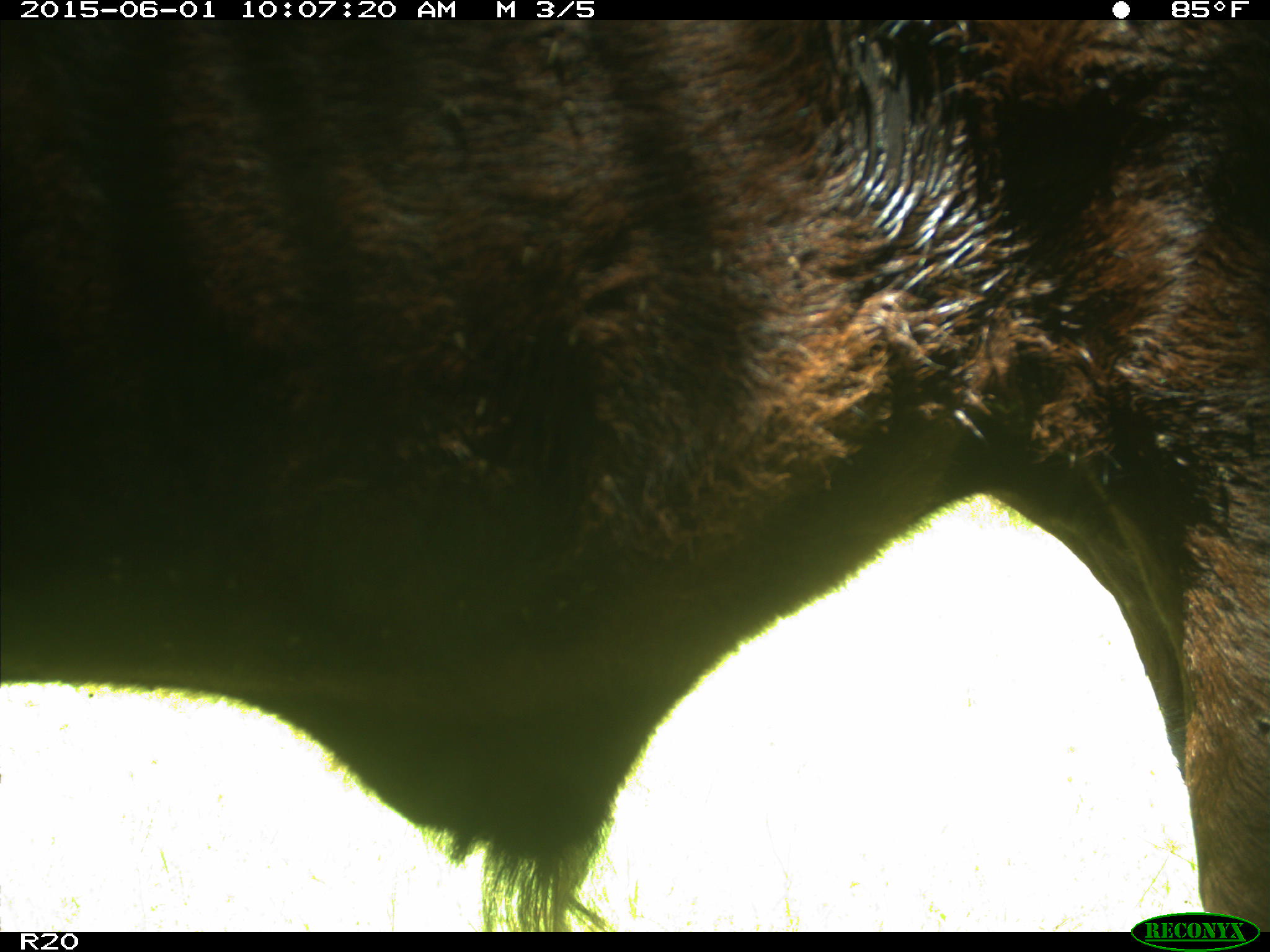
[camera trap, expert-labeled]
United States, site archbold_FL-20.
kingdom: Animalia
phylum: Chordata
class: Mammalia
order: Artiodactyla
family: Bovidae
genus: Bos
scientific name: Bos taurus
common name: domestic cow